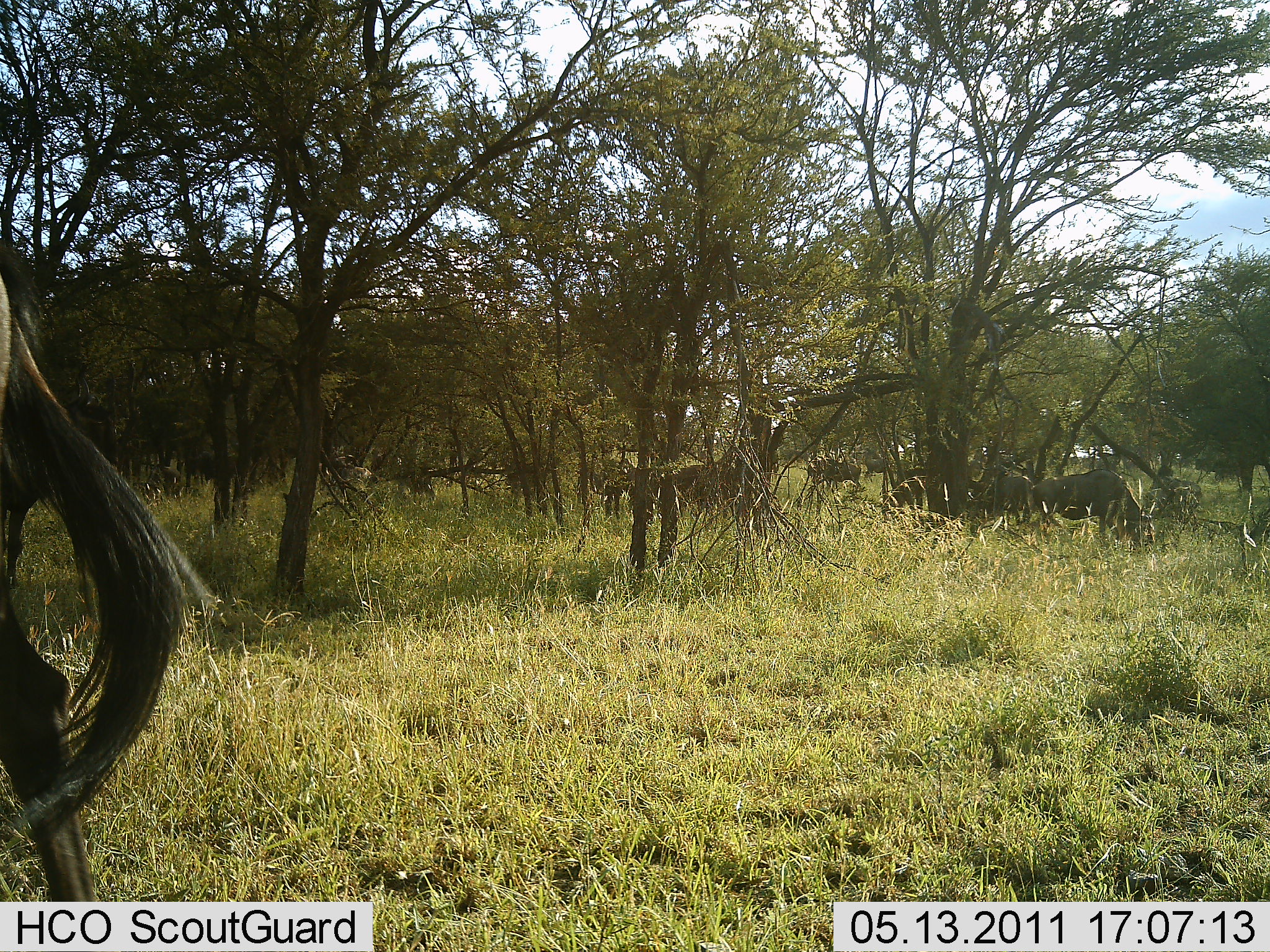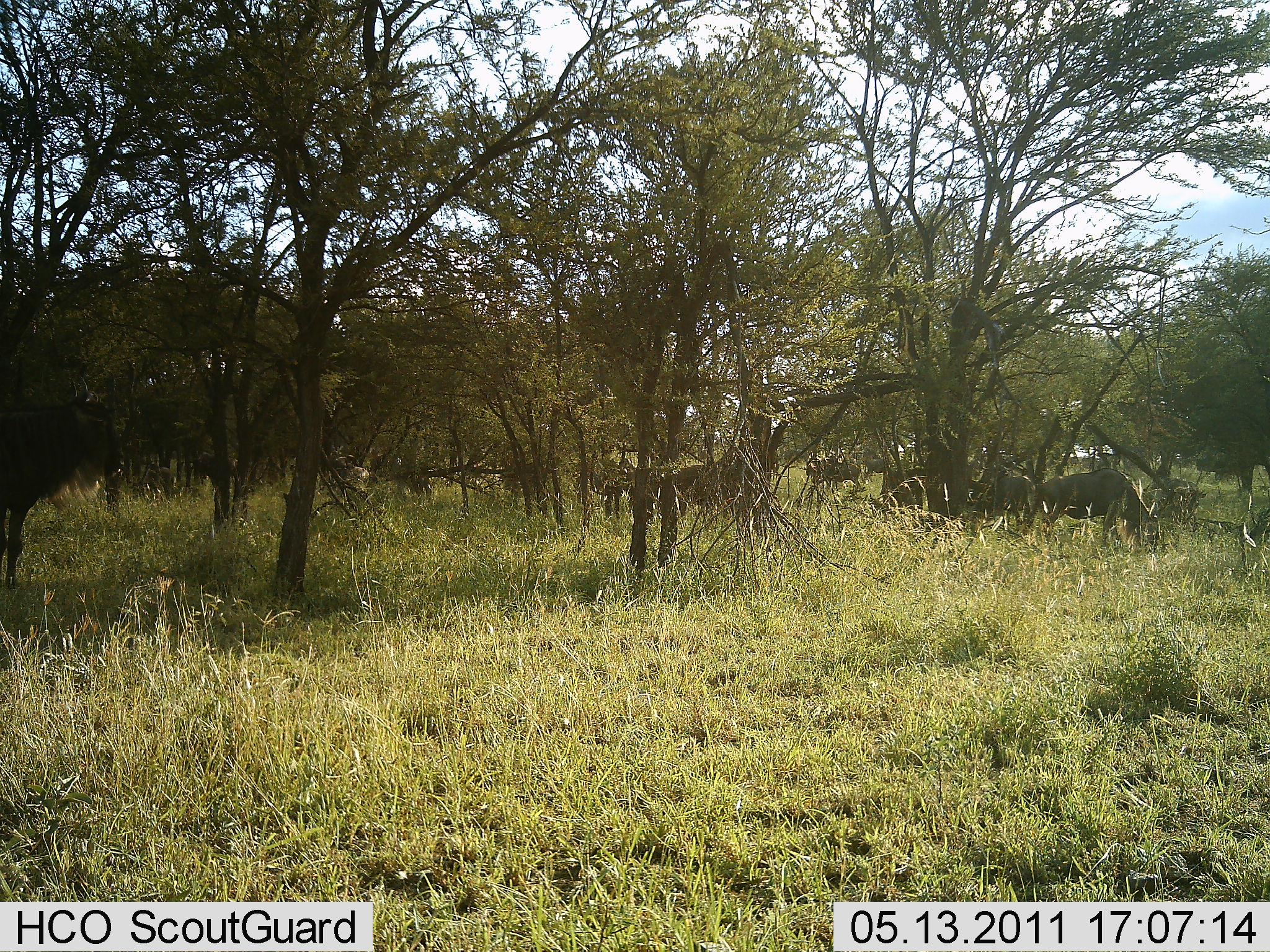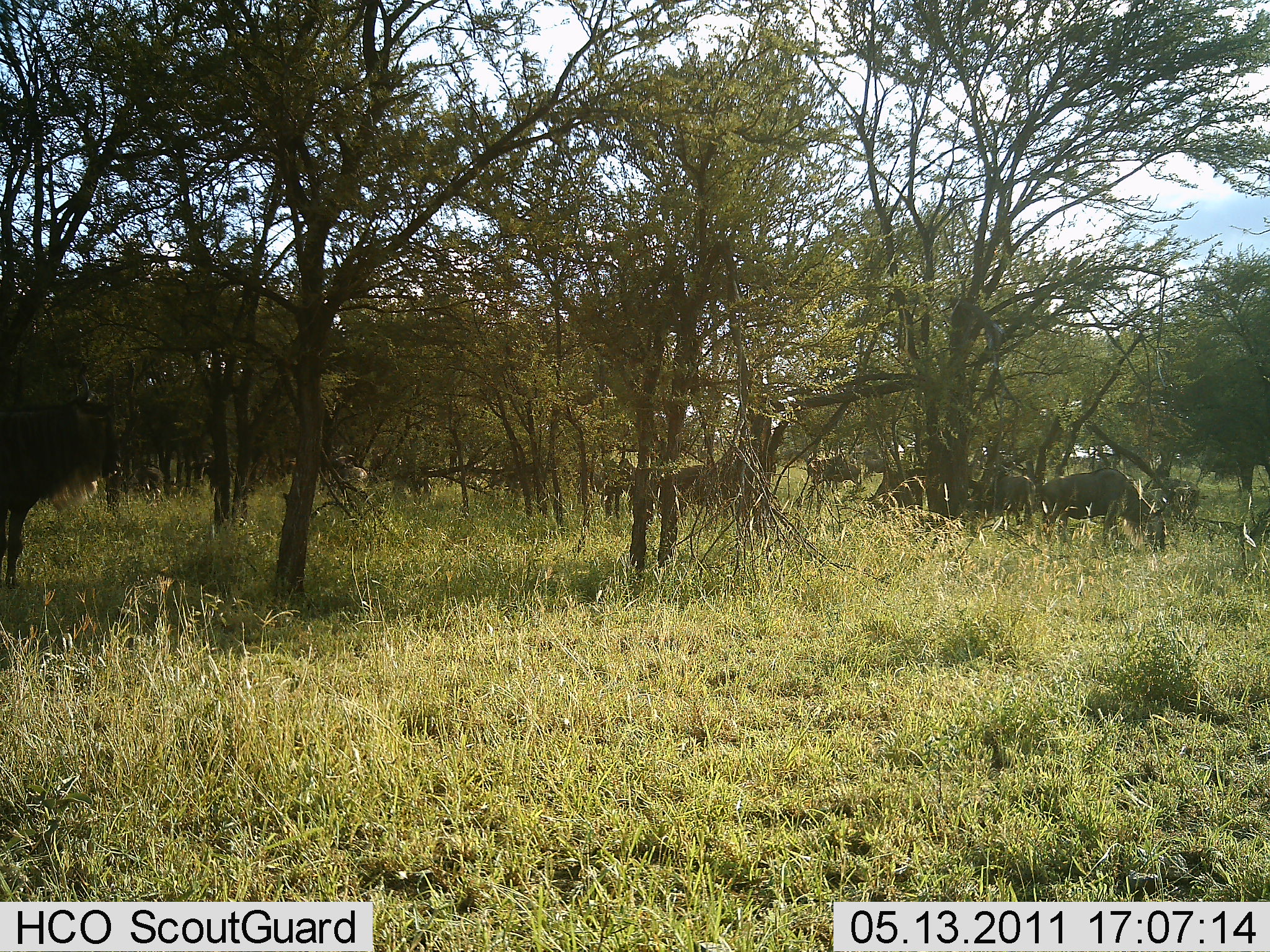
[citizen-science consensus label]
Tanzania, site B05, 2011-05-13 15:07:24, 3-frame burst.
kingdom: Animalia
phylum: Chordata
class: Mammalia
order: Artiodactyla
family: Bovidae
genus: Connochaetes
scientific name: Connochaetes taurinus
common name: blue wildebeest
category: wildebeest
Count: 11-50.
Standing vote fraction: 50%.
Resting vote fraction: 0%.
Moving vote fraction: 10%.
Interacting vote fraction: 10%.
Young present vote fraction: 0%.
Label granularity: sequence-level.